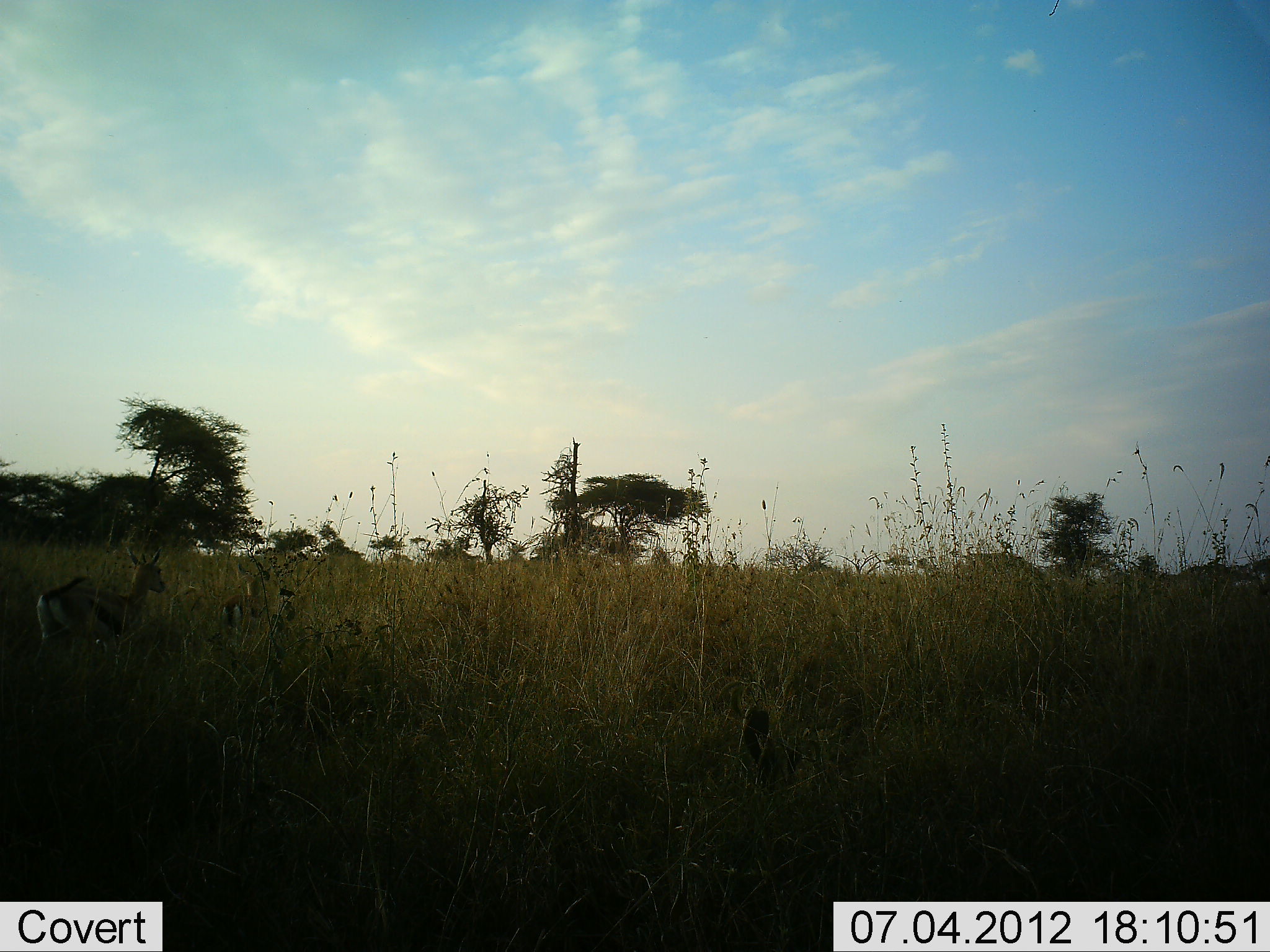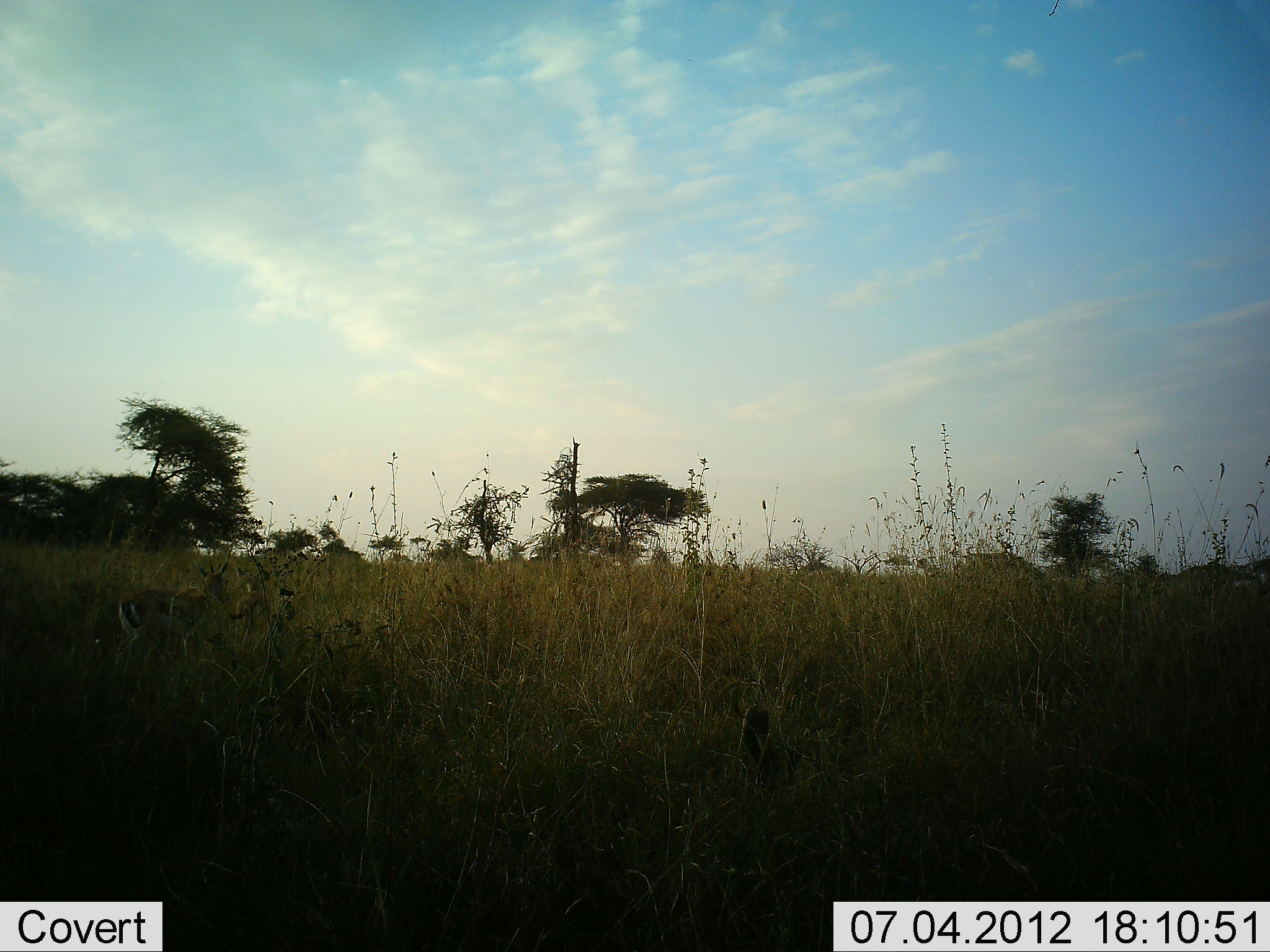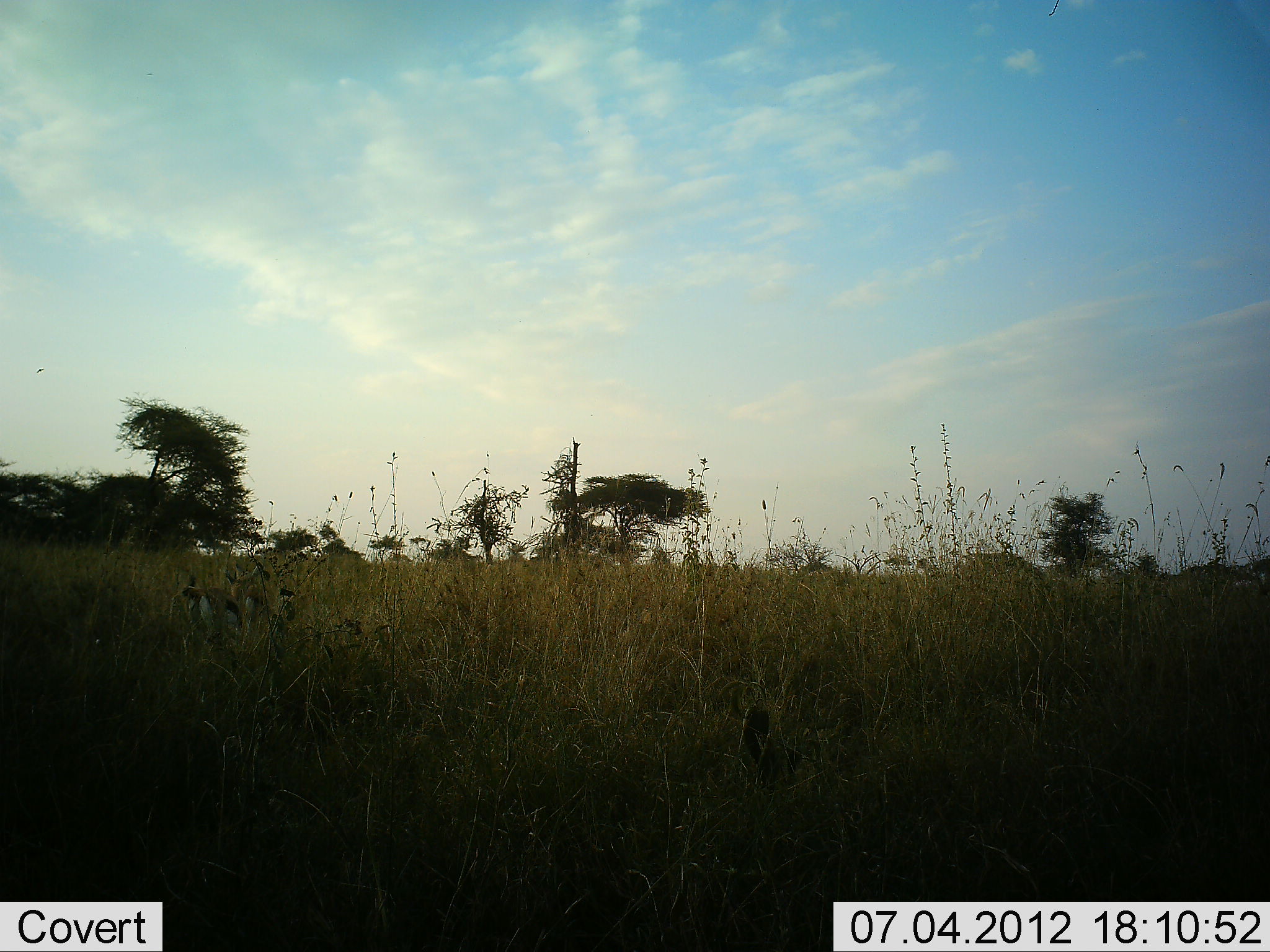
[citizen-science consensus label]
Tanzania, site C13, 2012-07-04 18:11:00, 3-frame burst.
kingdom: Animalia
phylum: Chordata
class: Mammalia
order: Artiodactyla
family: Bovidae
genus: Eudorcas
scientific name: Eudorcas thomsonii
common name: thomson's gazelle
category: gazellethomsons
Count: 2.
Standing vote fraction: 0%.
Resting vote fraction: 0%.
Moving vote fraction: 100%.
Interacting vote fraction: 0%.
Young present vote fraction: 0%.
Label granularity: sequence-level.